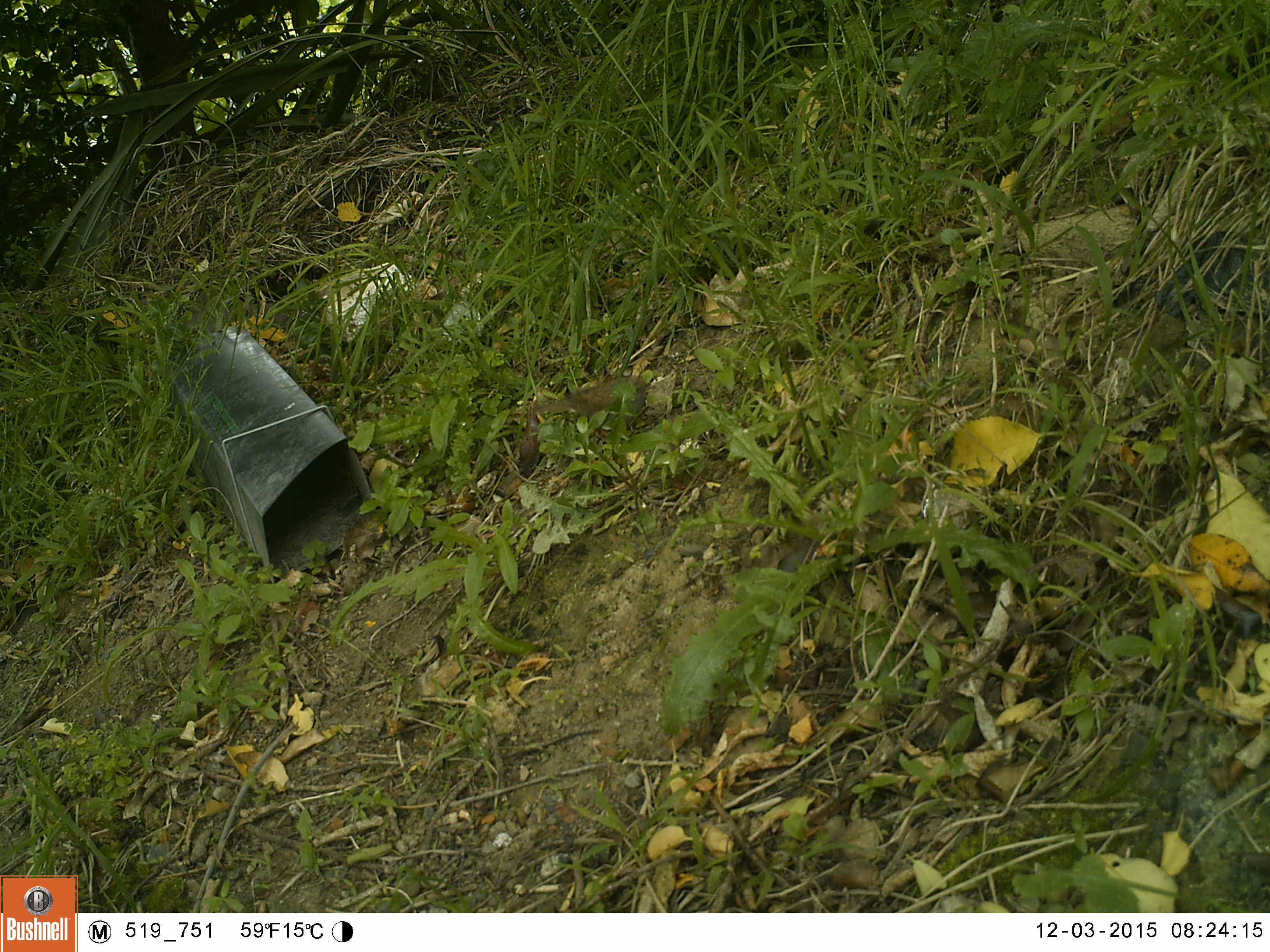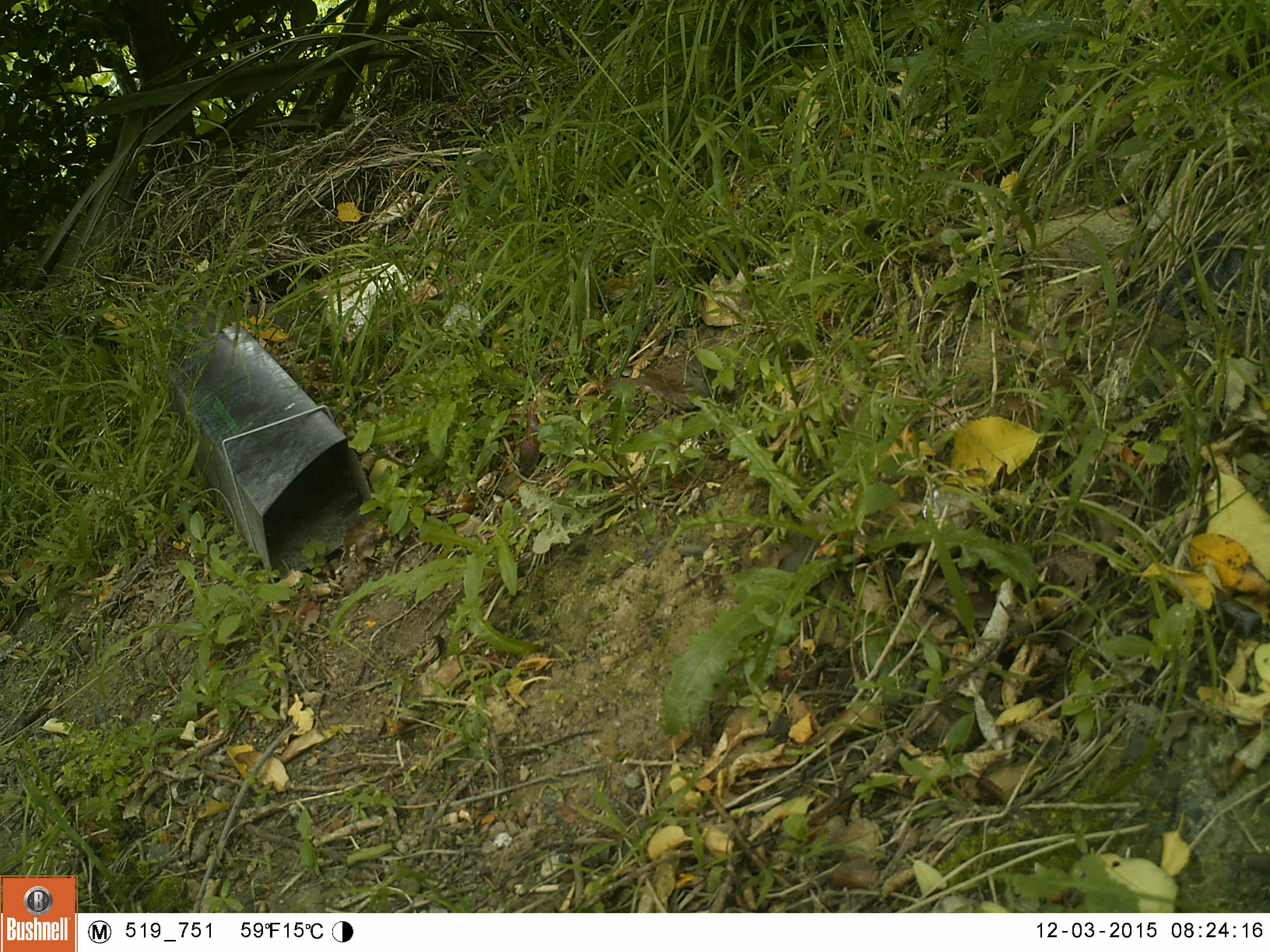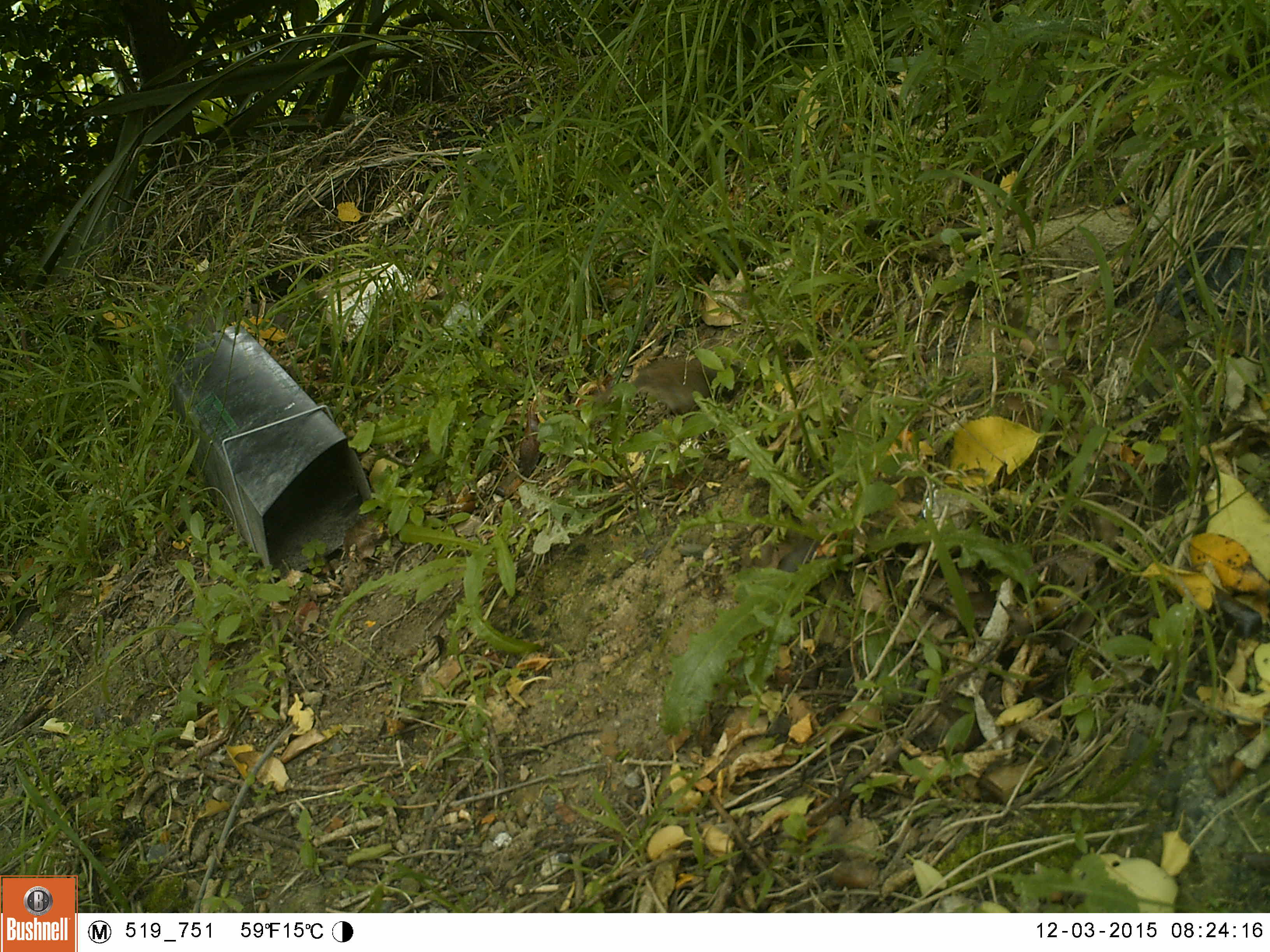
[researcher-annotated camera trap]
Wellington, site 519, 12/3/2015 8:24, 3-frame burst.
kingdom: Animalia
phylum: Chordata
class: Aves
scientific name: Aves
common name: bird